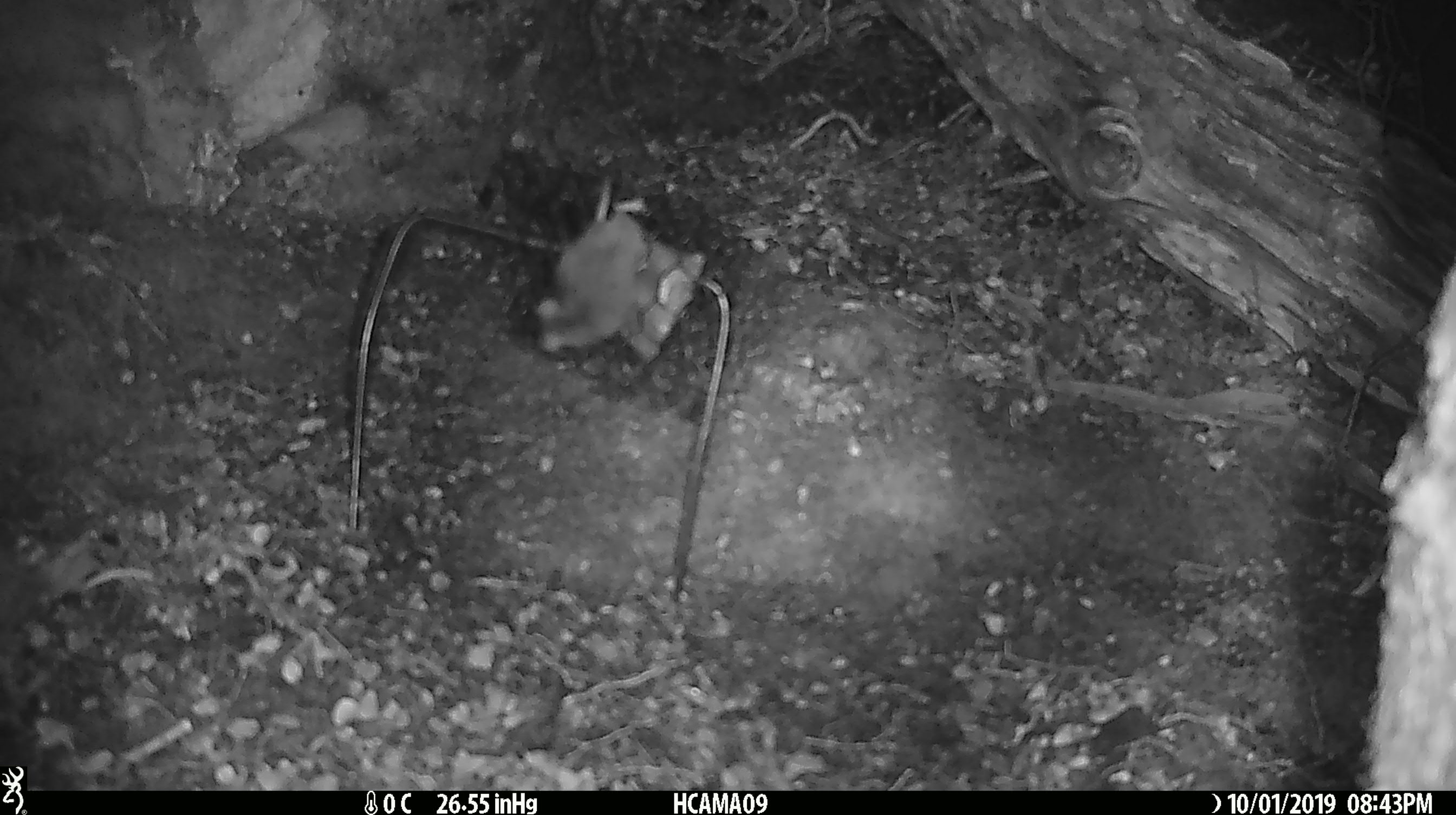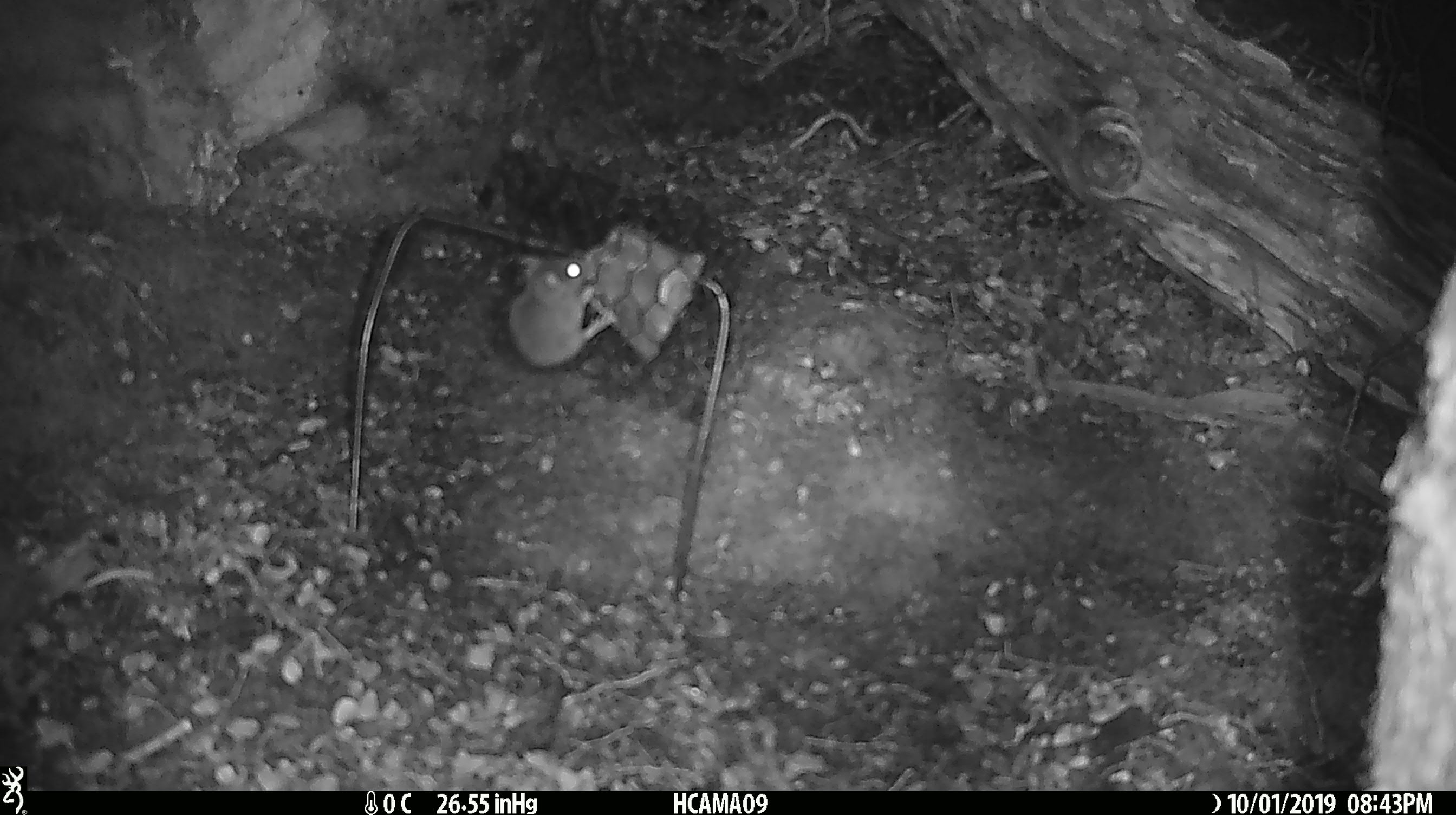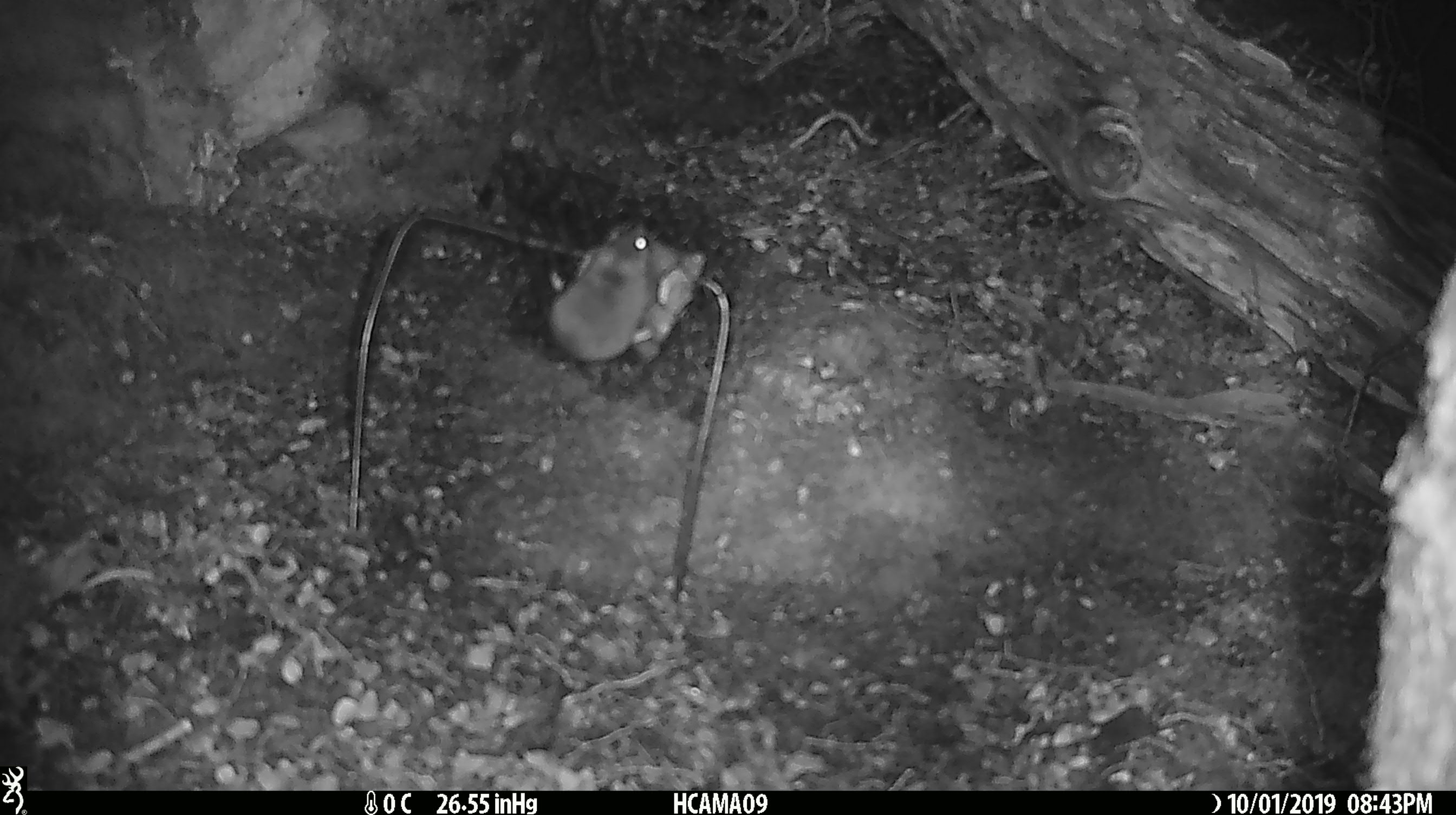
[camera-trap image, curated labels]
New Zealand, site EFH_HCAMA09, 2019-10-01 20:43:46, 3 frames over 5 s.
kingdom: Animalia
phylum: Chordata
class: Mammalia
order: Rodentia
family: Muridae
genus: Mus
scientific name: Mus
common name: mouse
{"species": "mouse (Mus)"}